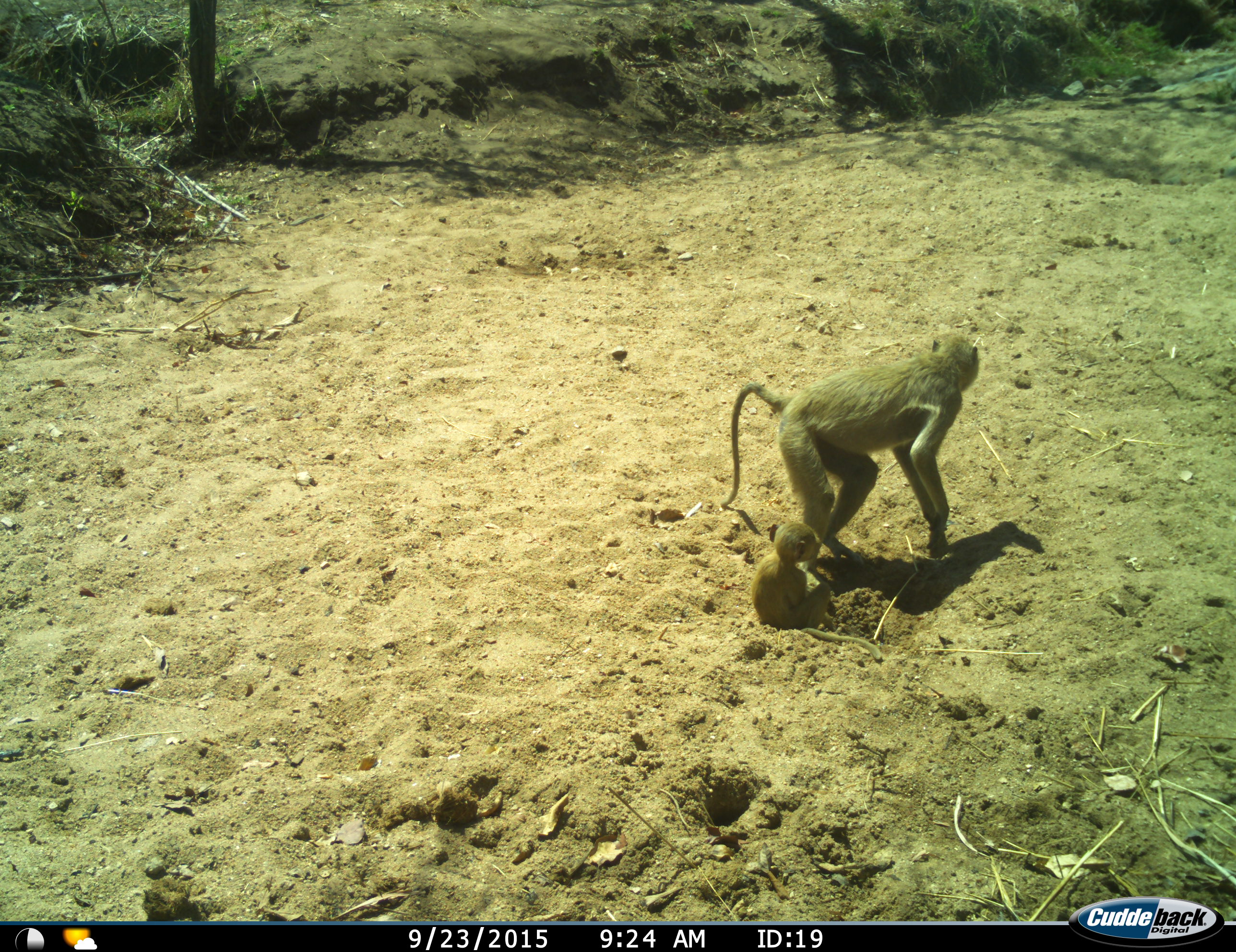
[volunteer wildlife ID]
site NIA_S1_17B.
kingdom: Animalia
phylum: Chordata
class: Mammalia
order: Primates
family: Cercopithecidae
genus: Papio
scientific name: Papio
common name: baboon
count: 2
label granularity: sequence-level